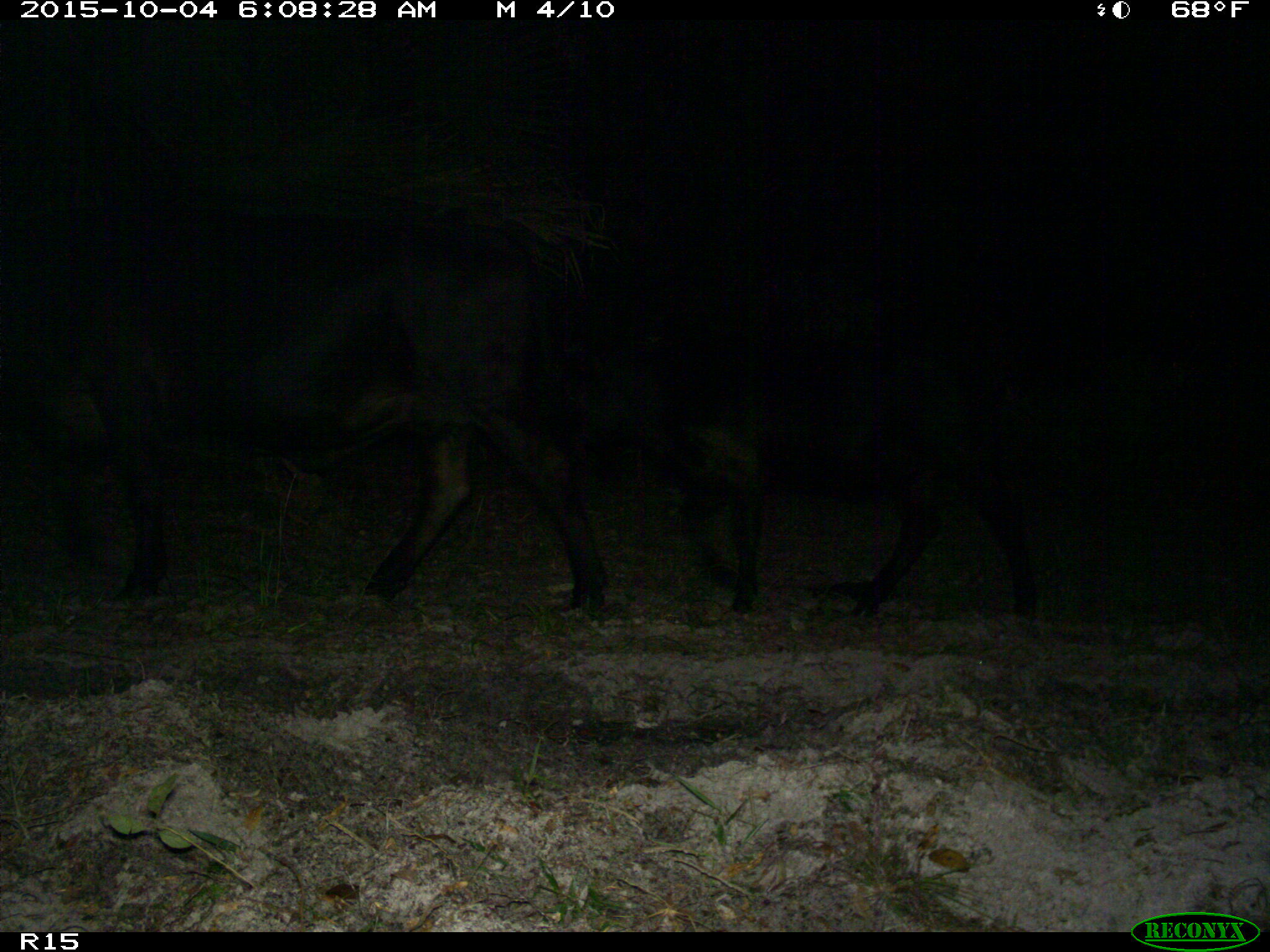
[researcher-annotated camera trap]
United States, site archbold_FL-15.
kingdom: Animalia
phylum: Chordata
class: Mammalia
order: Artiodactyla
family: Bovidae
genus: Bos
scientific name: Bos taurus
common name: domestic cow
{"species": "Bos taurus (domestic cow)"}